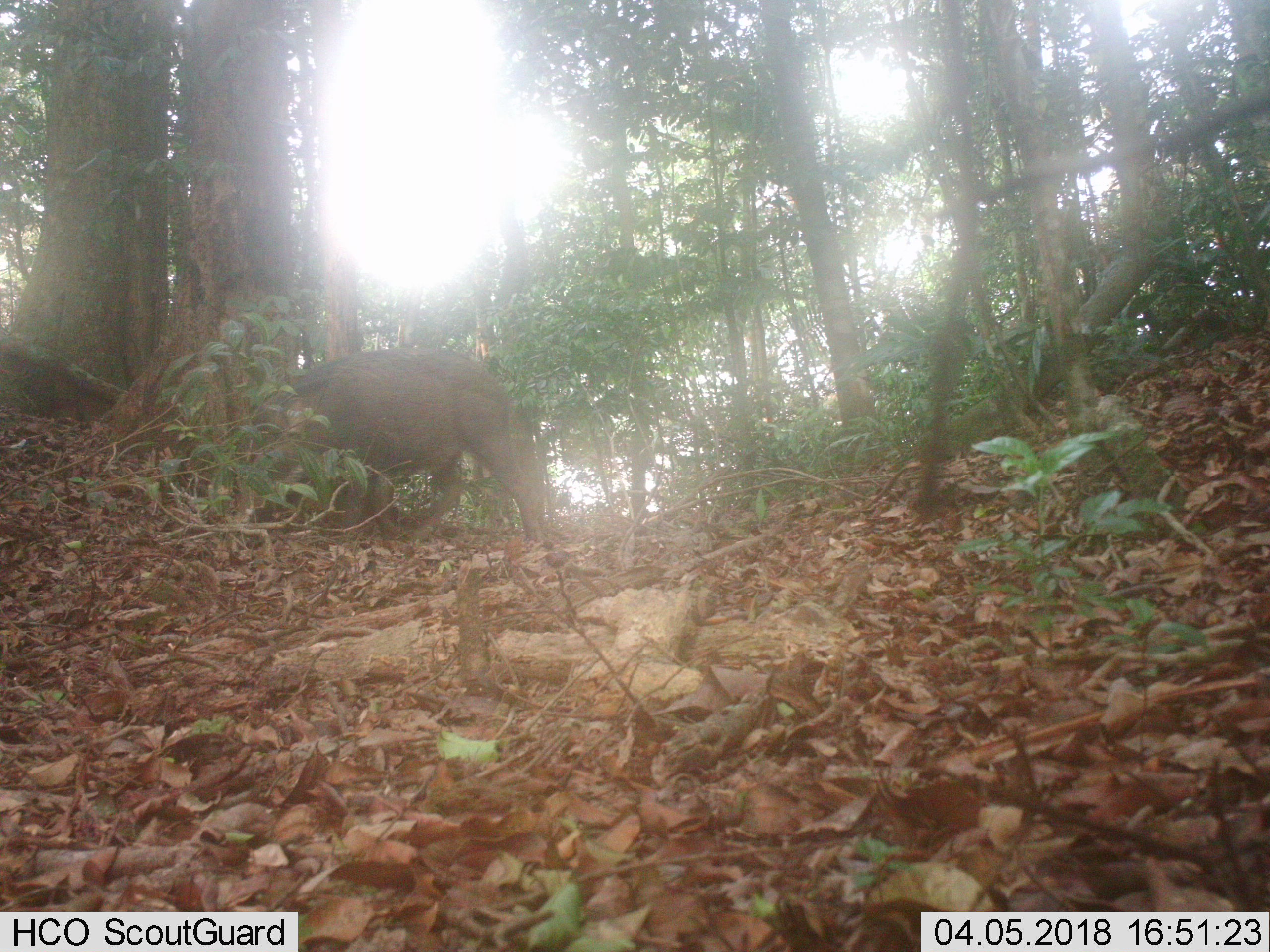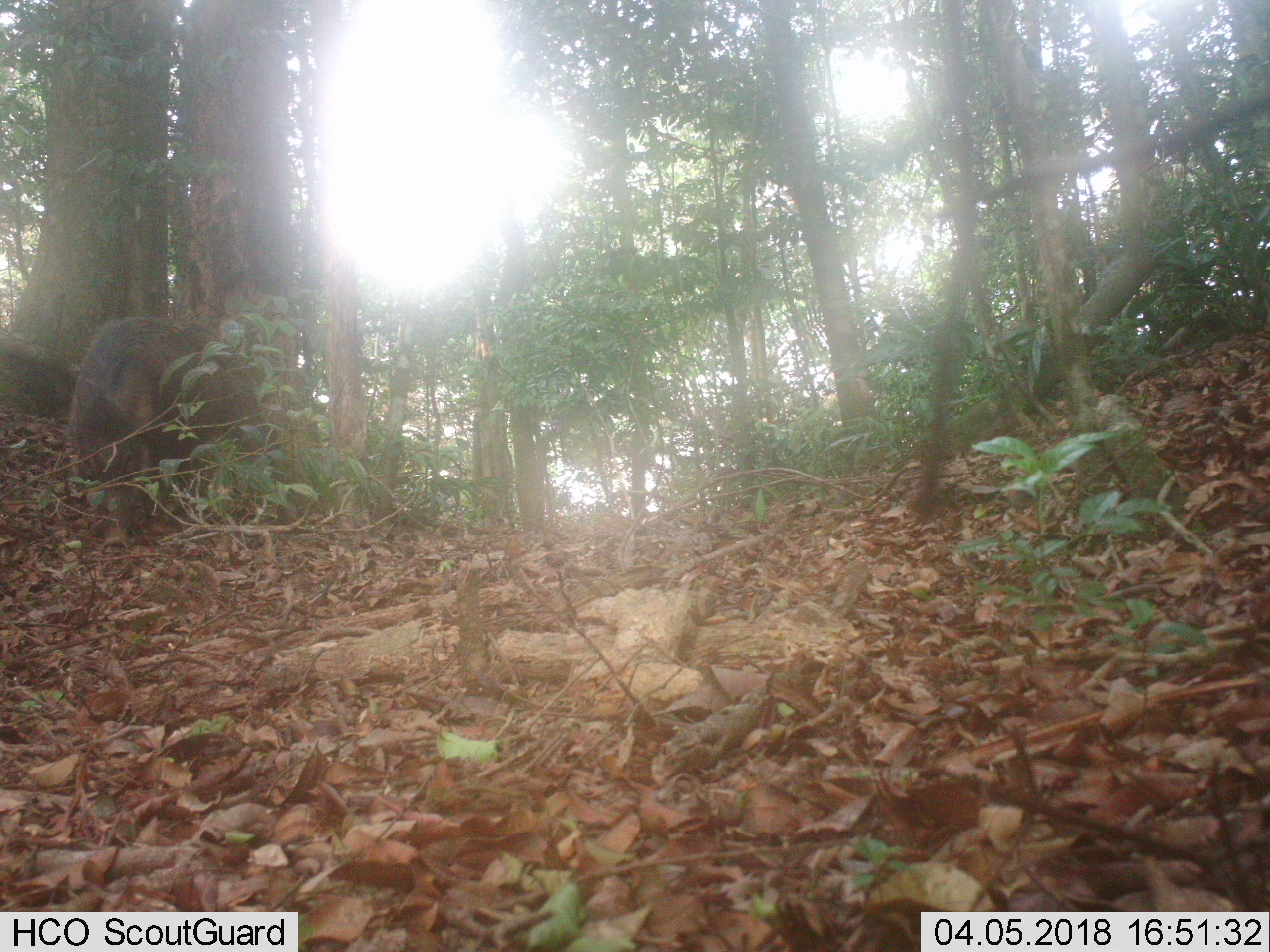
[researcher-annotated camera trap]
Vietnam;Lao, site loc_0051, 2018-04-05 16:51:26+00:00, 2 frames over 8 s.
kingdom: Animalia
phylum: Chordata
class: Mammalia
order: Artiodactyla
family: Suidae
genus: Sus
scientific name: Sus scrofa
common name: eurasian wild pig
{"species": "eurasian wild pig (Sus scrofa)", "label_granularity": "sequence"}